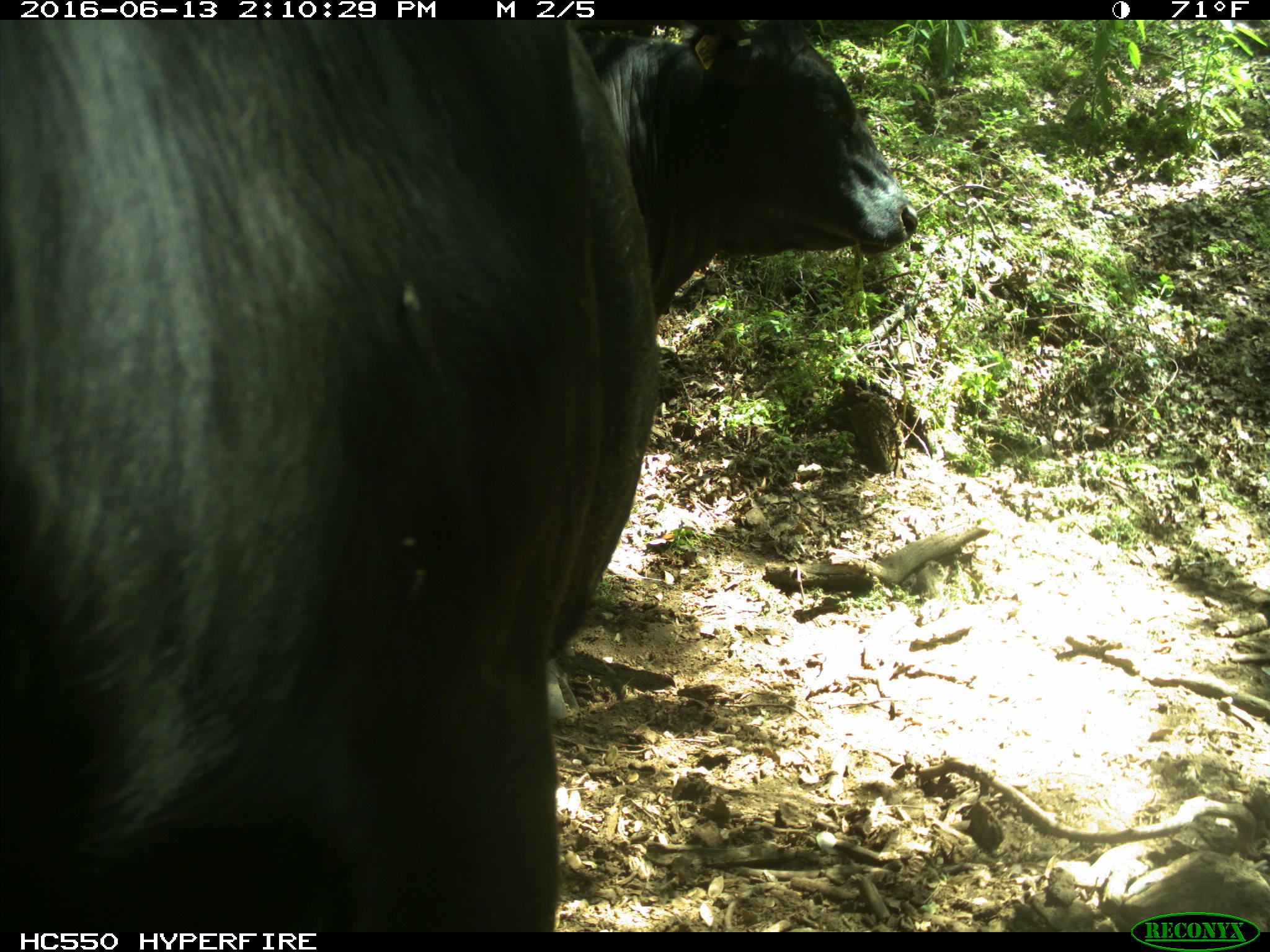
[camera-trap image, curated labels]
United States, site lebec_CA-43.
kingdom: Animalia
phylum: Chordata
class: Mammalia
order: Artiodactyla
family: Bovidae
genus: Bos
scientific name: Bos taurus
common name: domestic cow